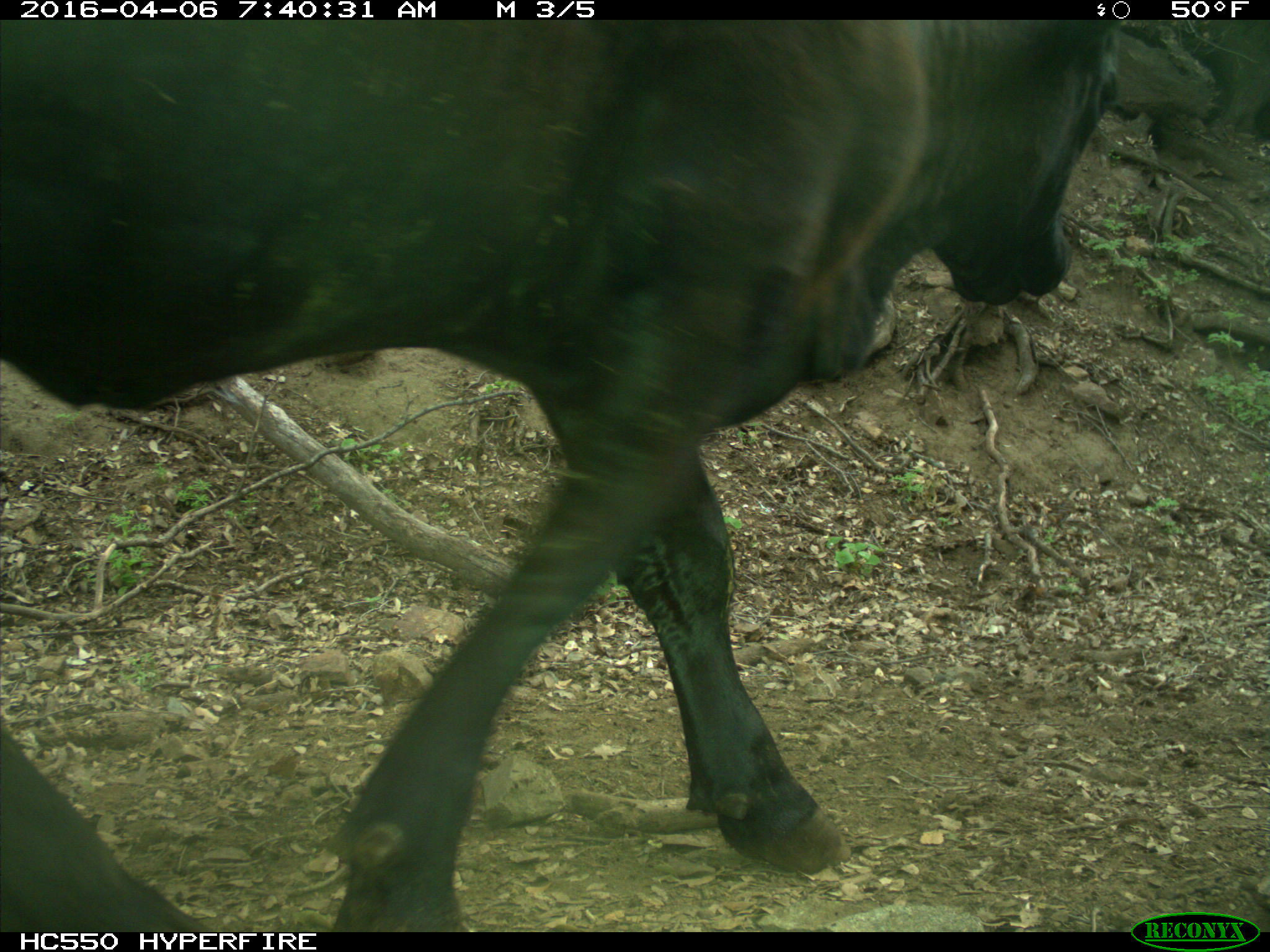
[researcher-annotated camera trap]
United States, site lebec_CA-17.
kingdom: Animalia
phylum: Chordata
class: Mammalia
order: Artiodactyla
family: Bovidae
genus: Bos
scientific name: Bos taurus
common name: domestic cow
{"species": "Bos taurus (domestic cow)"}